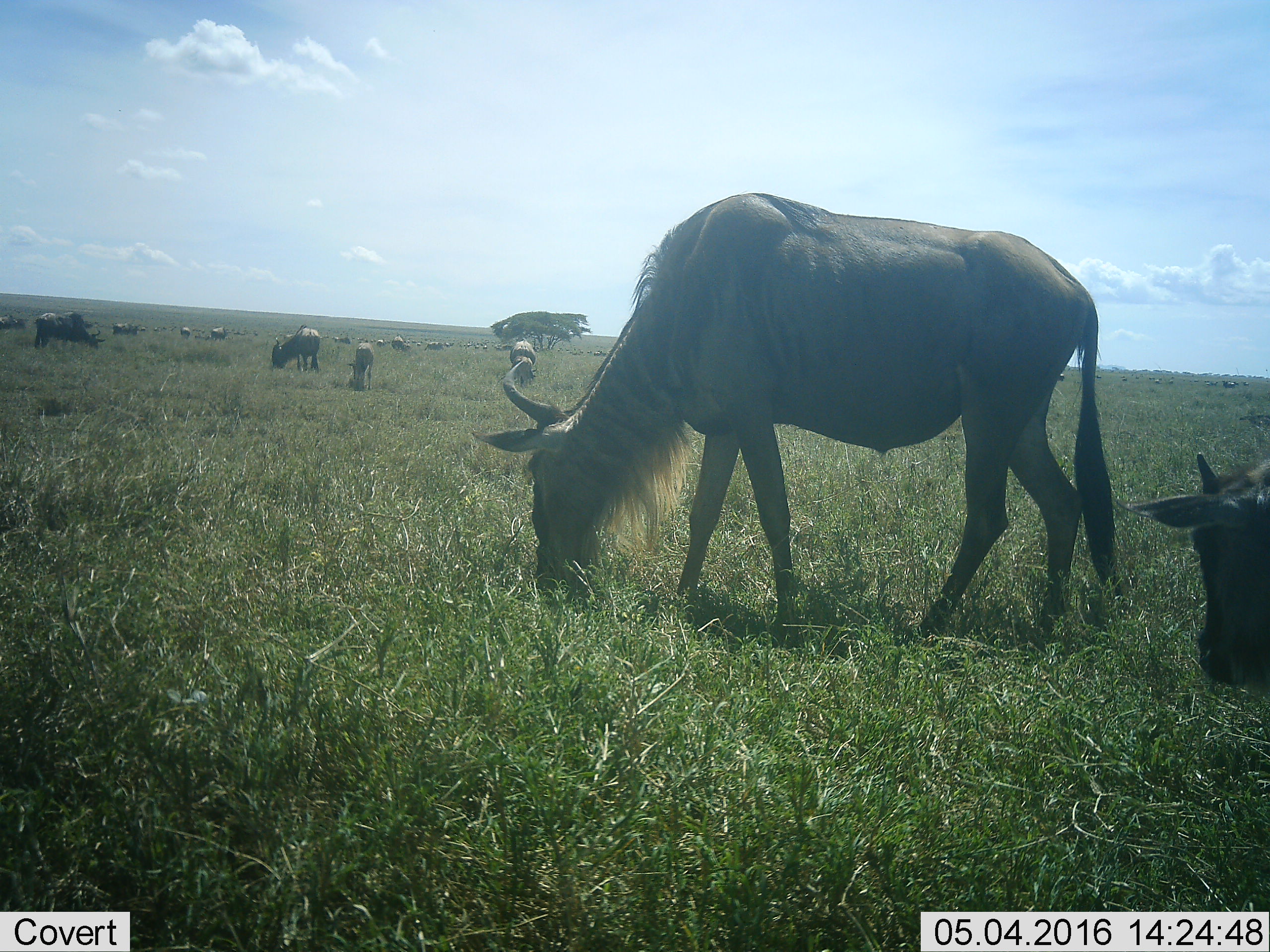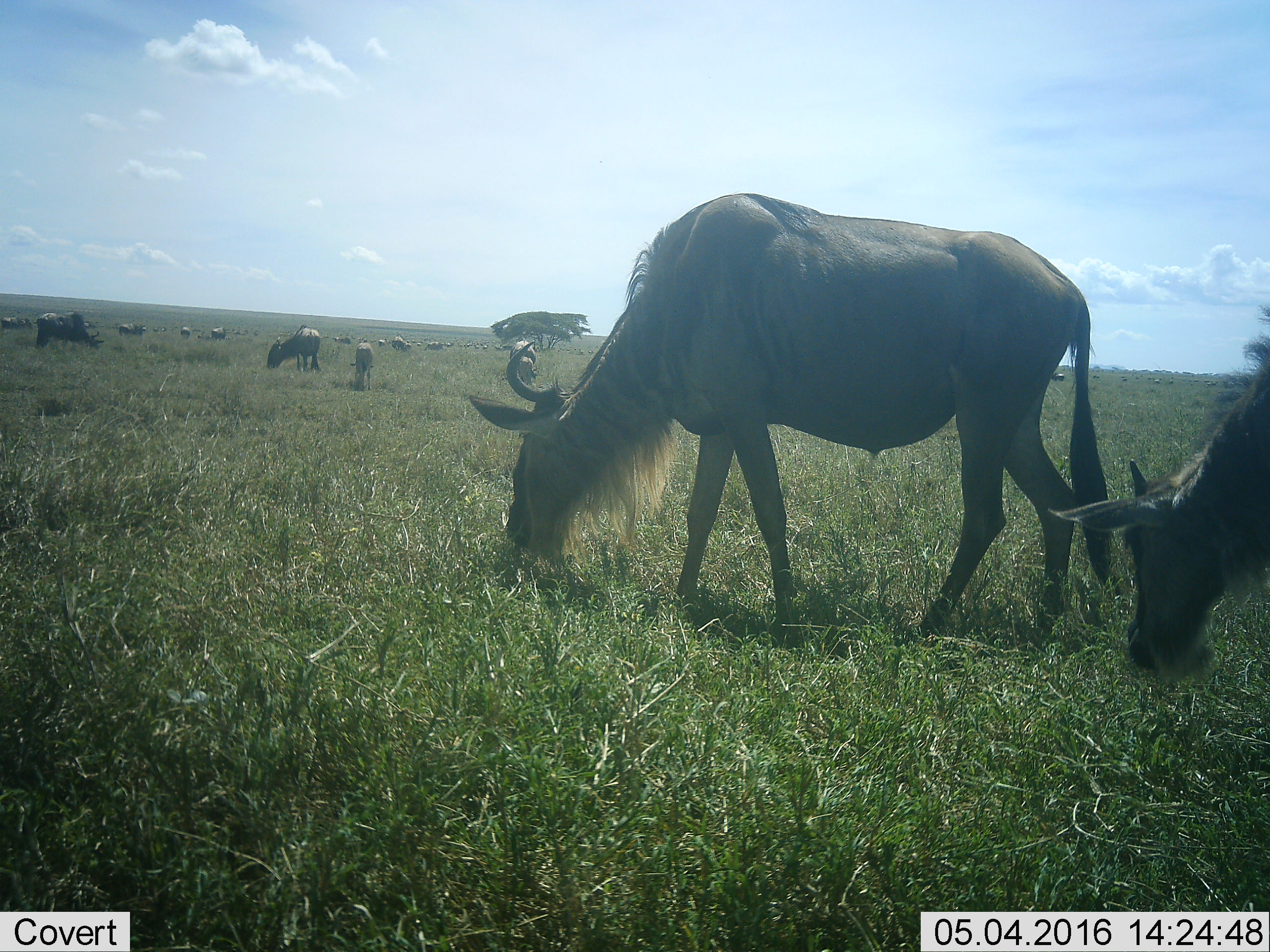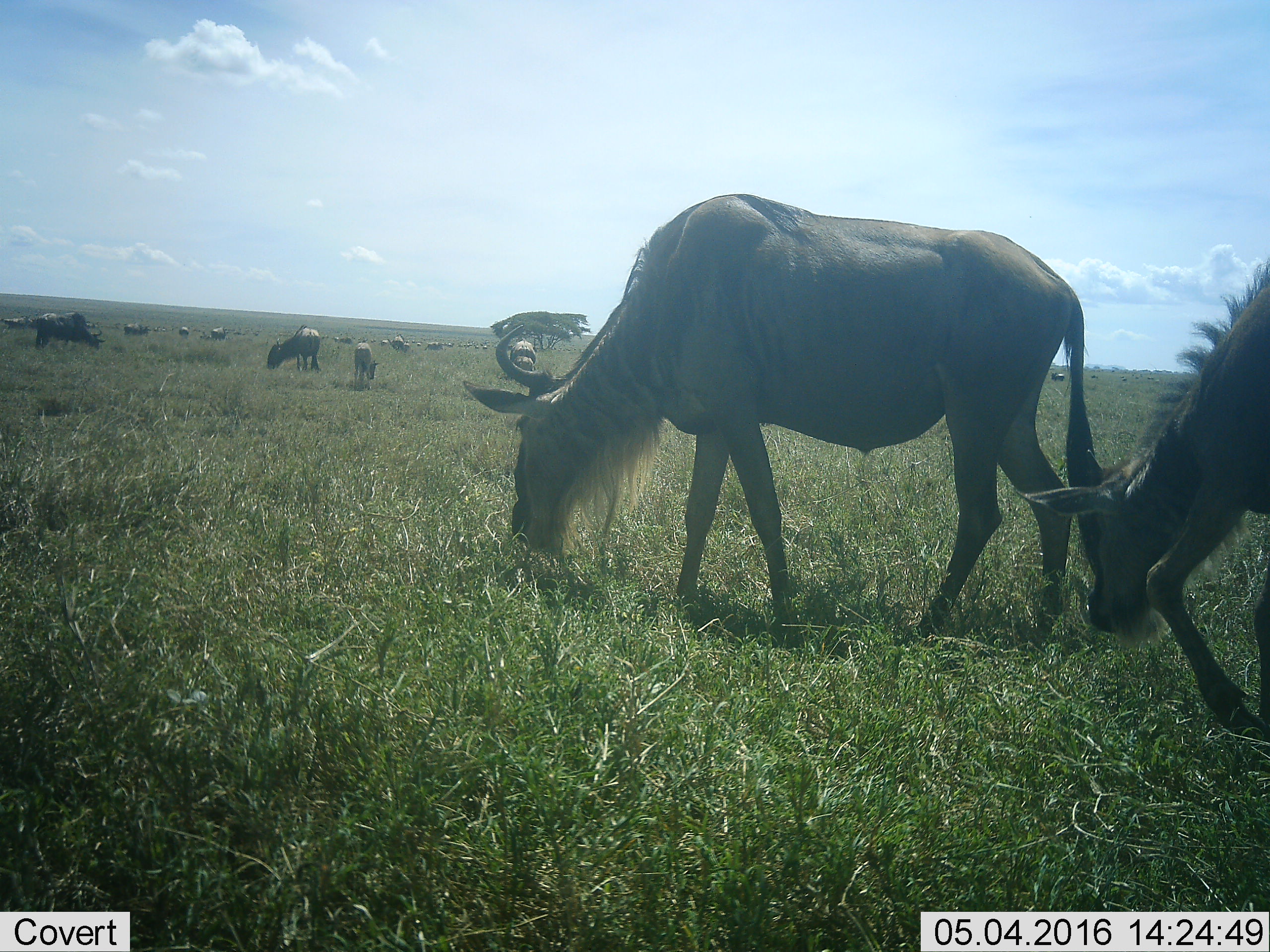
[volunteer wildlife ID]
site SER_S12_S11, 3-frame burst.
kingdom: Animalia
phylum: Chordata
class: Mammalia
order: Artiodactyla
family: Bovidae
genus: Connochaetes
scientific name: Connochaetes taurinus taurinus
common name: blue wildebeest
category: wildebeestblue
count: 11-50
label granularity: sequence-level